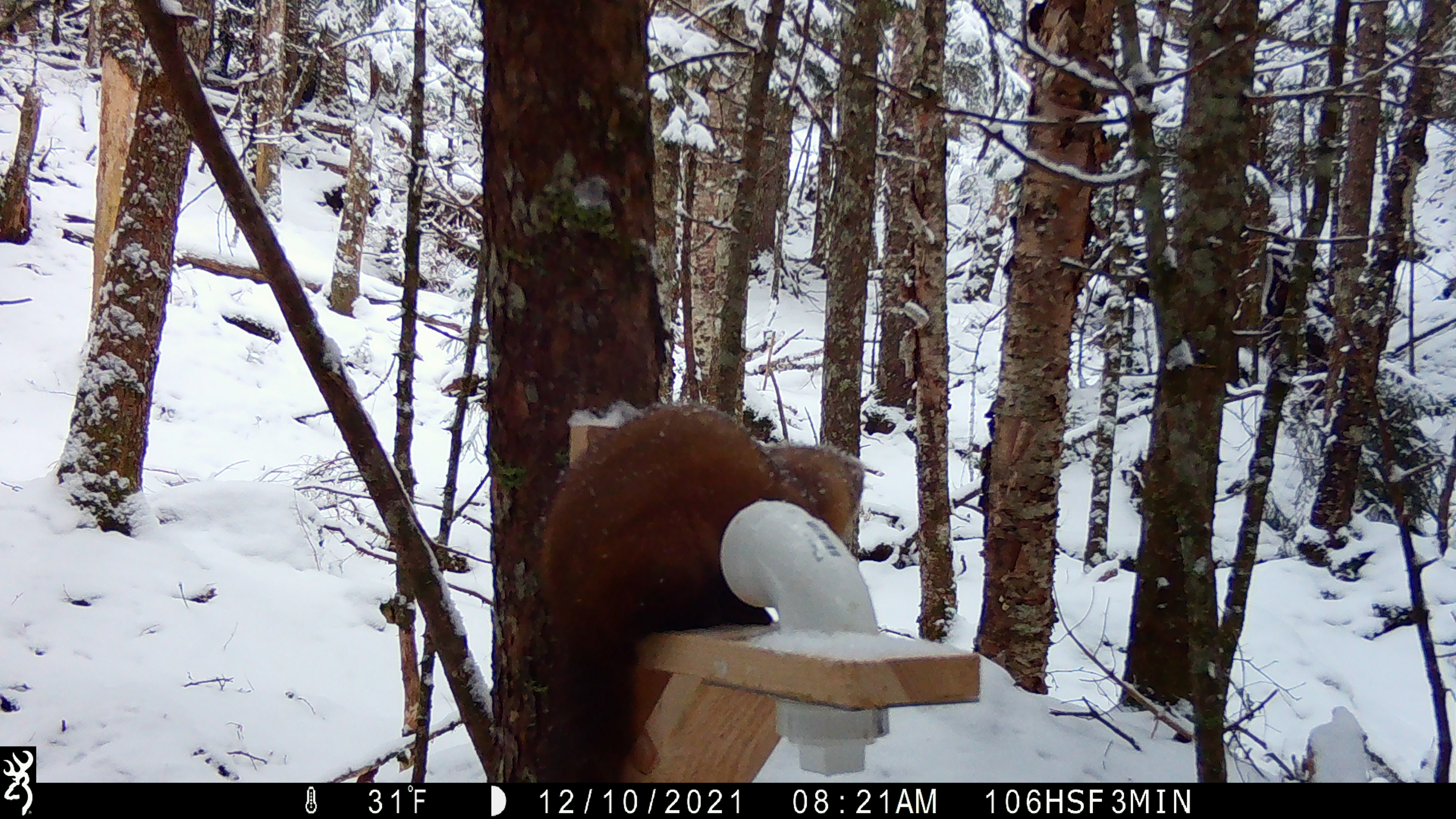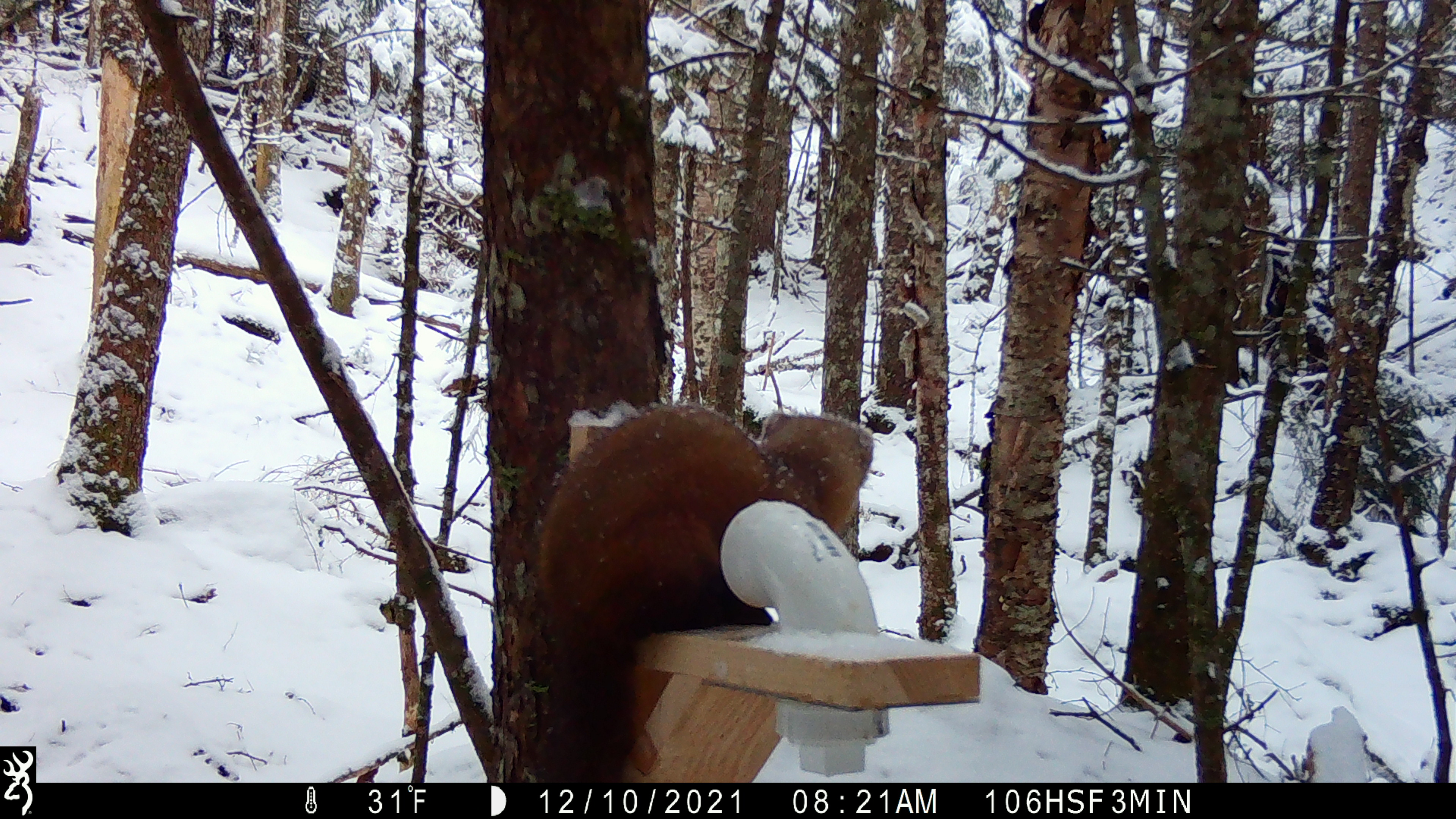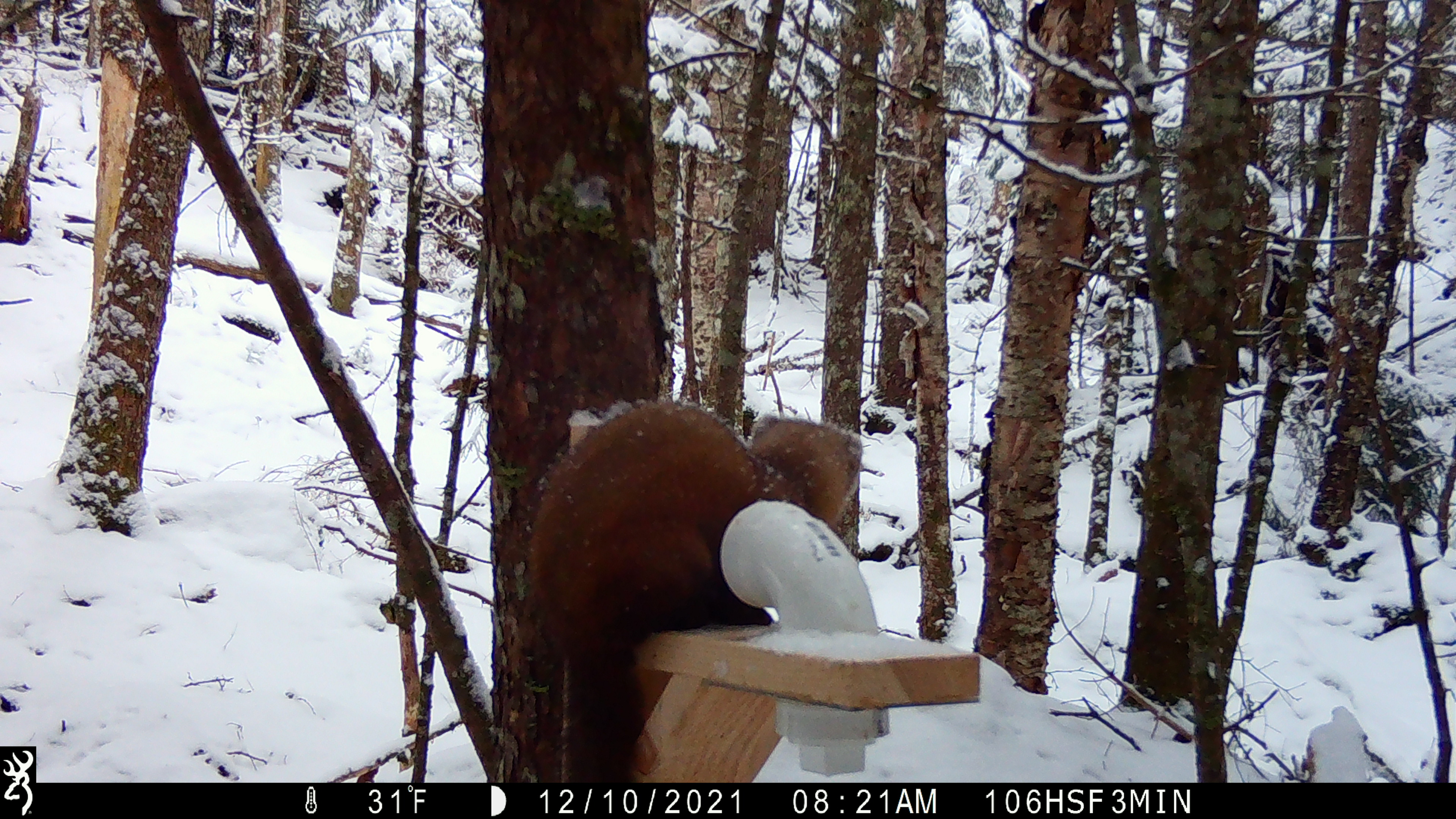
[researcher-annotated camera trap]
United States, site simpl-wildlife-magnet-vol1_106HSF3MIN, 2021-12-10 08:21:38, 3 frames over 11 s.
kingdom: Animalia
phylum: Chordata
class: Mammalia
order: Carnivora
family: Mustelidae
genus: Martes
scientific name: Martes americana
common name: american marten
American marten (Martes americana).